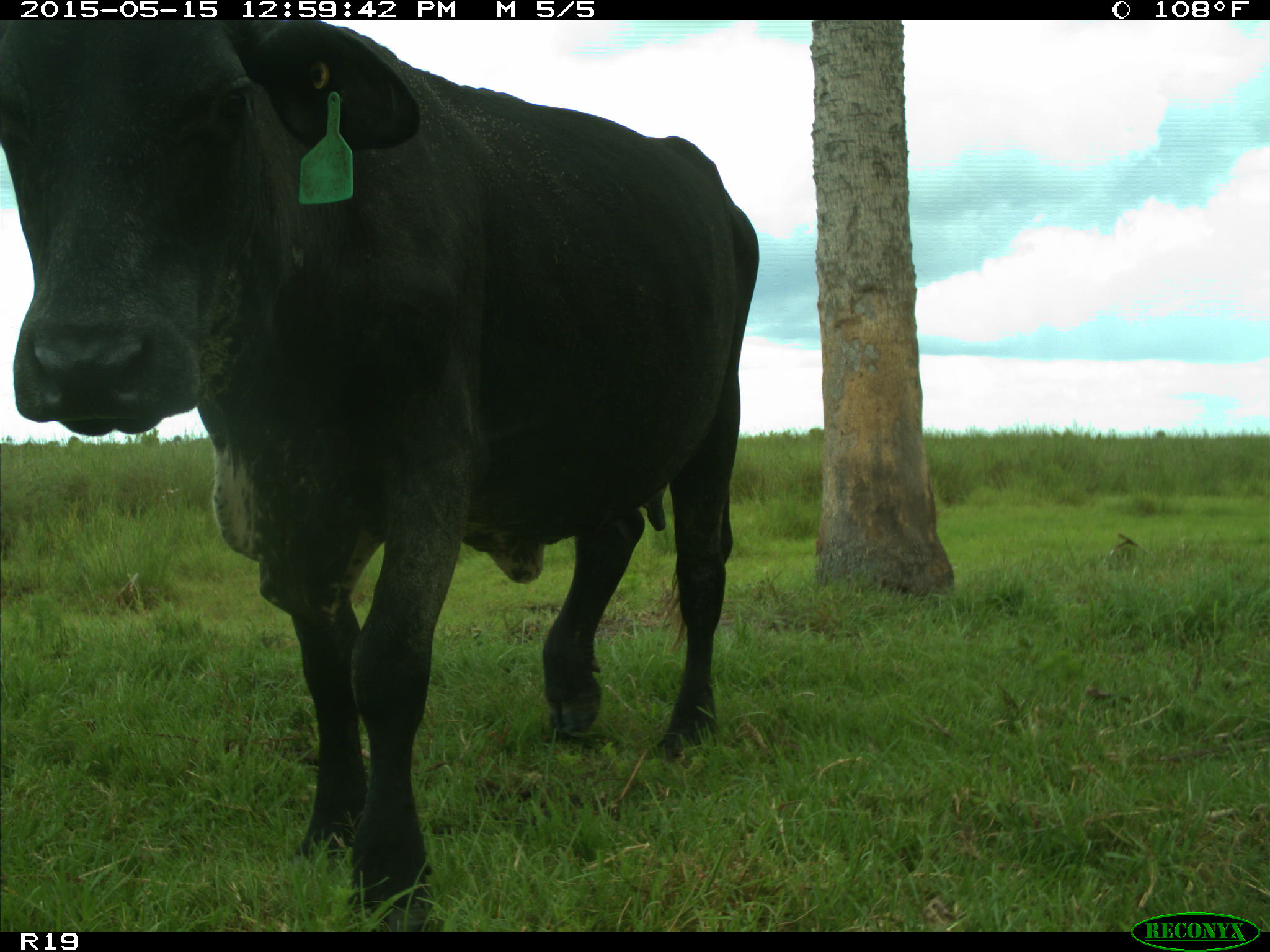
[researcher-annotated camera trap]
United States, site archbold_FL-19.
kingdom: Animalia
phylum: Chordata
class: Mammalia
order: Artiodactyla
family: Bovidae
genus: Bos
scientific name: Bos taurus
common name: domestic cow